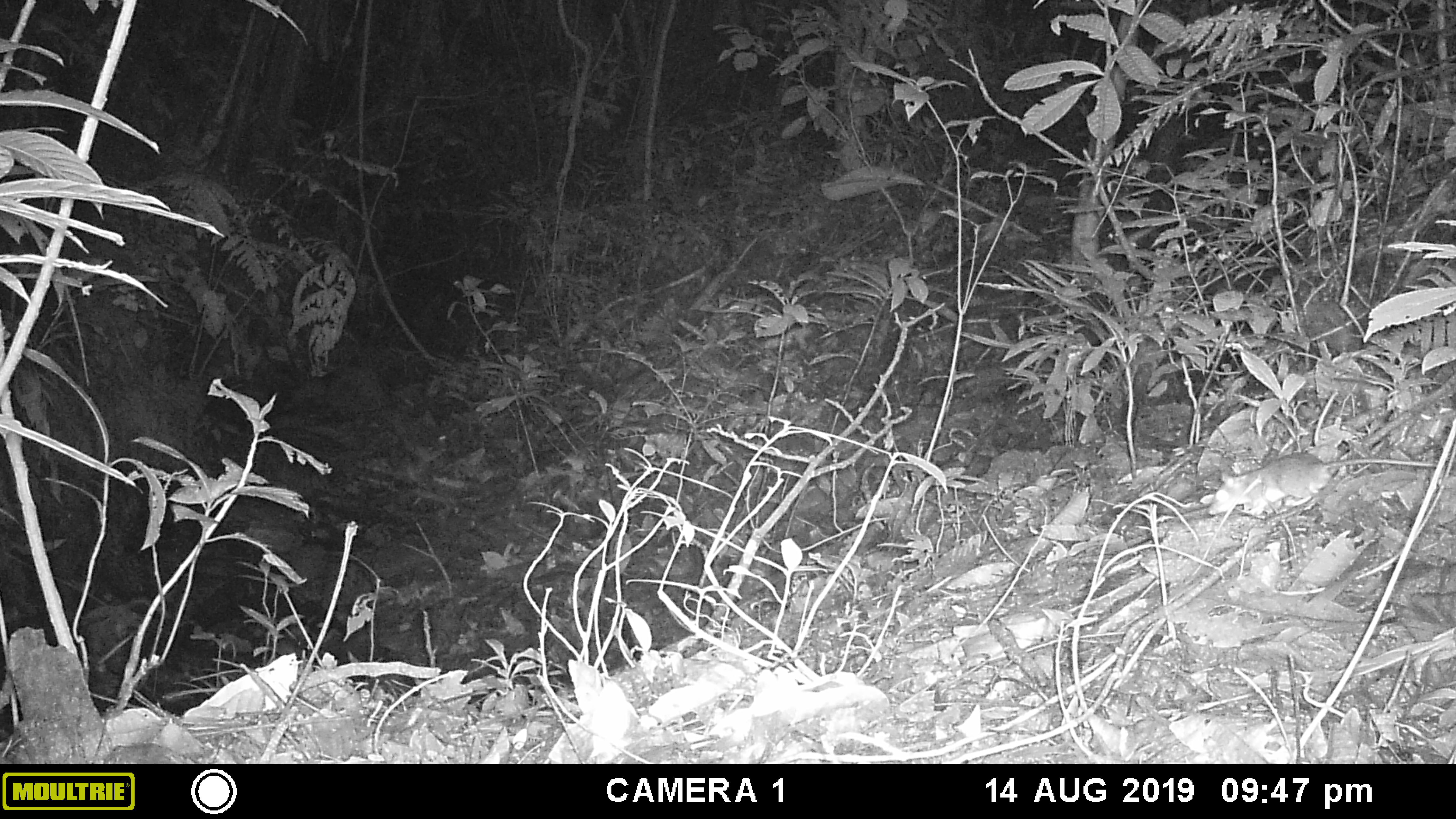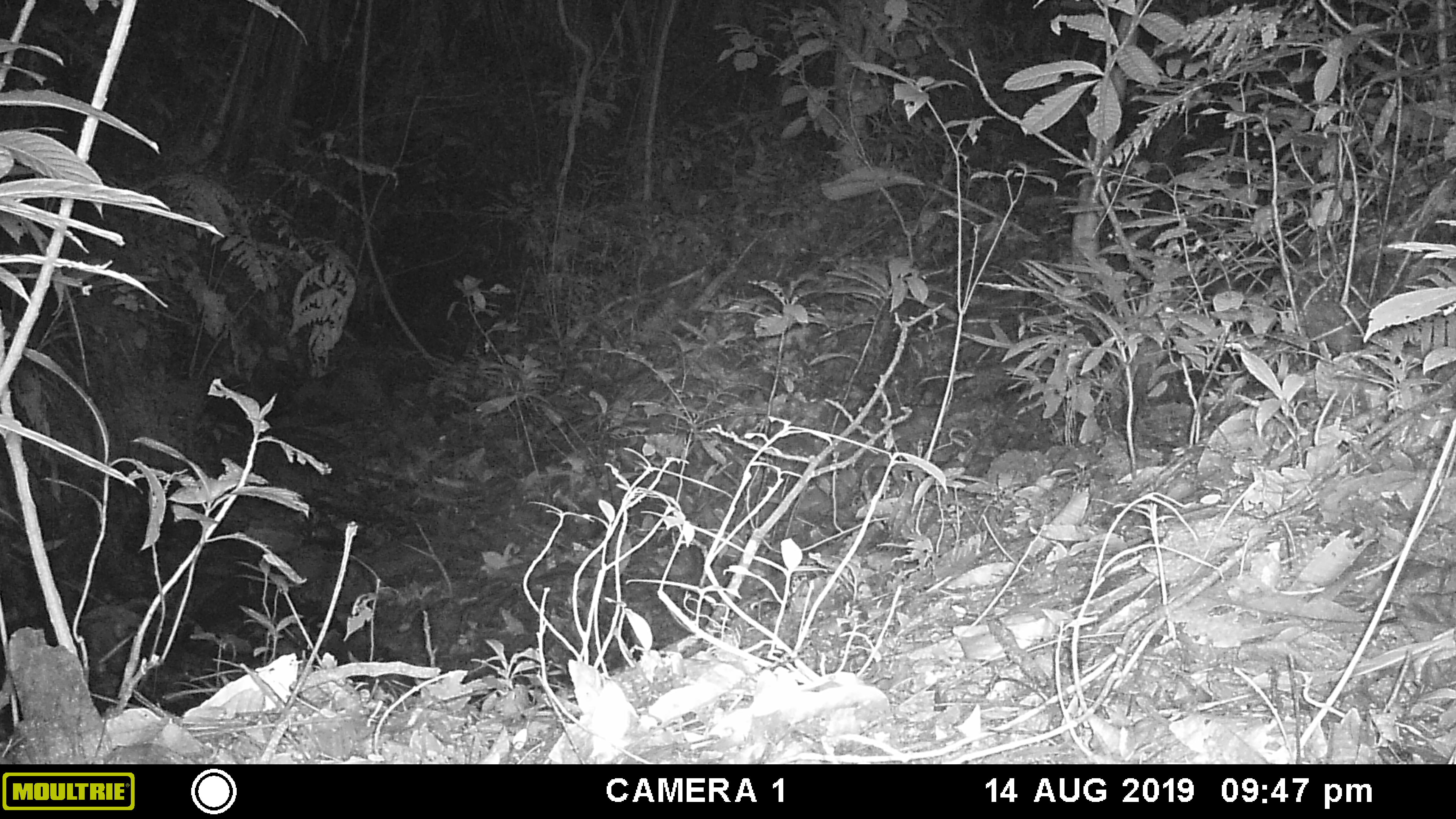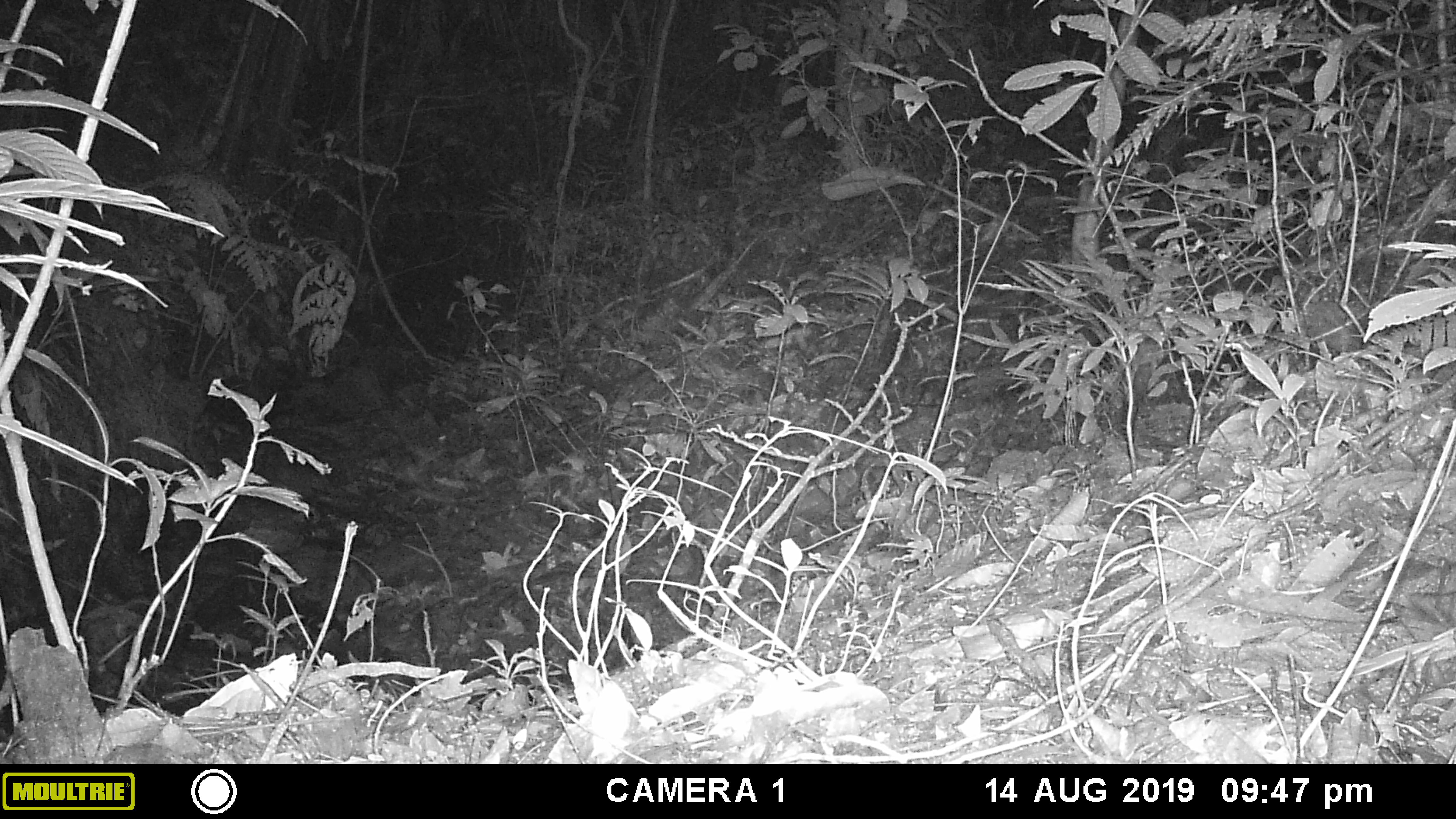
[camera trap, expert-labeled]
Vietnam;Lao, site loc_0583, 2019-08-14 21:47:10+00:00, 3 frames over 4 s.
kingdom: Animalia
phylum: Chordata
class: Mammalia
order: Rodentia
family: Muridae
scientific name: Muridae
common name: old-world mice and rats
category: unidentified murid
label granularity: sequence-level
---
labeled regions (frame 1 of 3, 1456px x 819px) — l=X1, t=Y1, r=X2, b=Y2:
unidentified murid: l=1205, t=451, r=1438, b=515